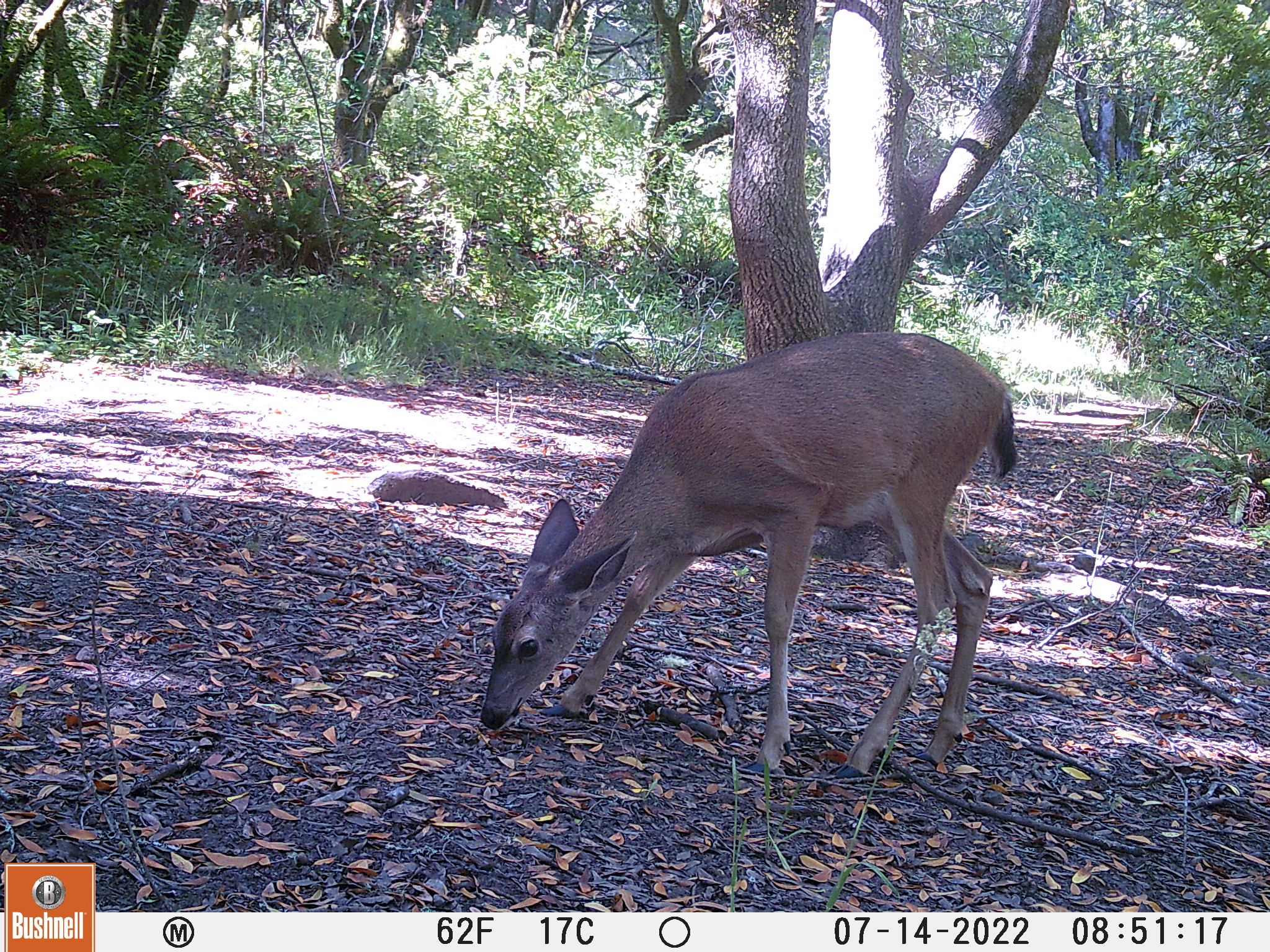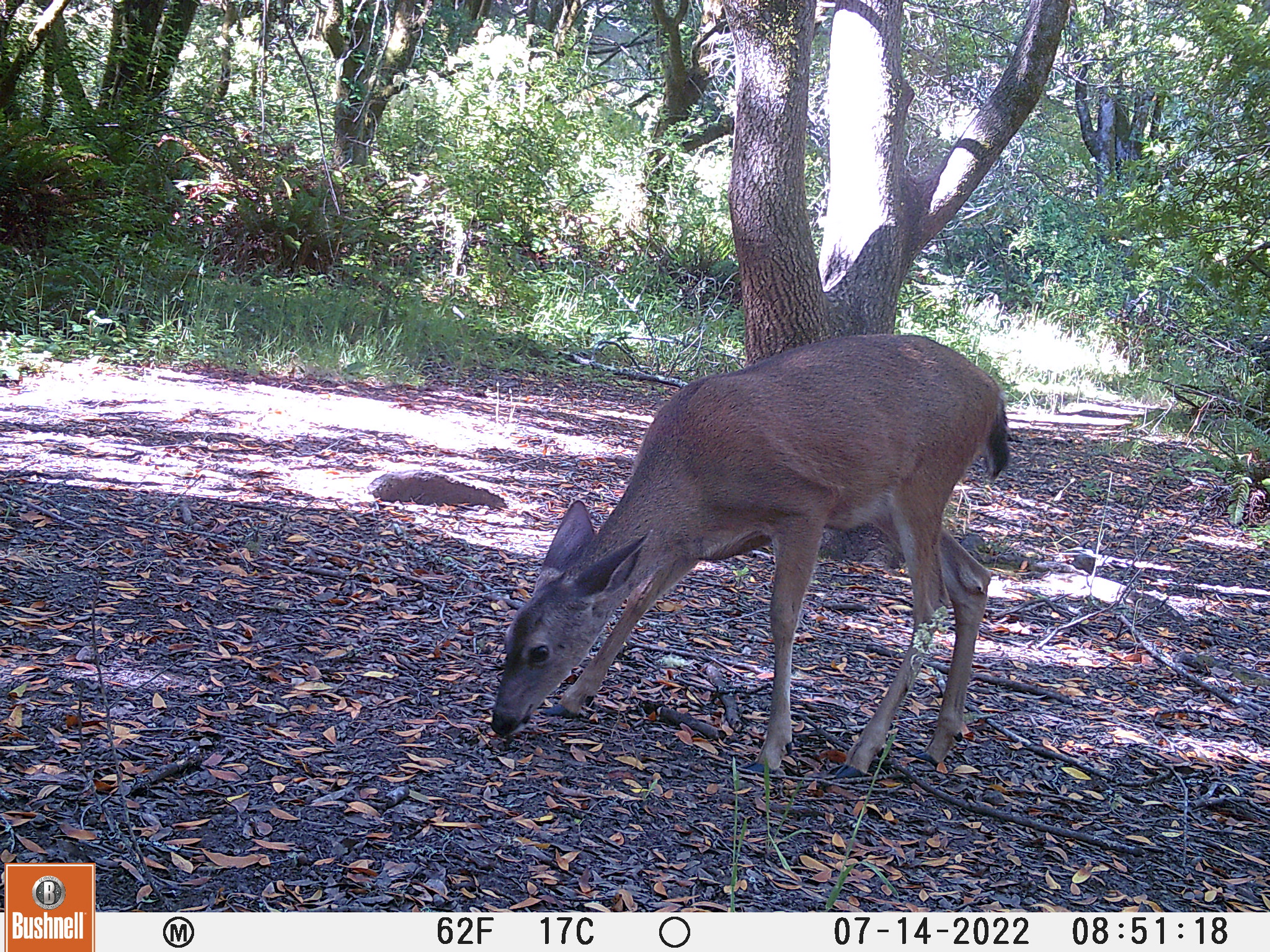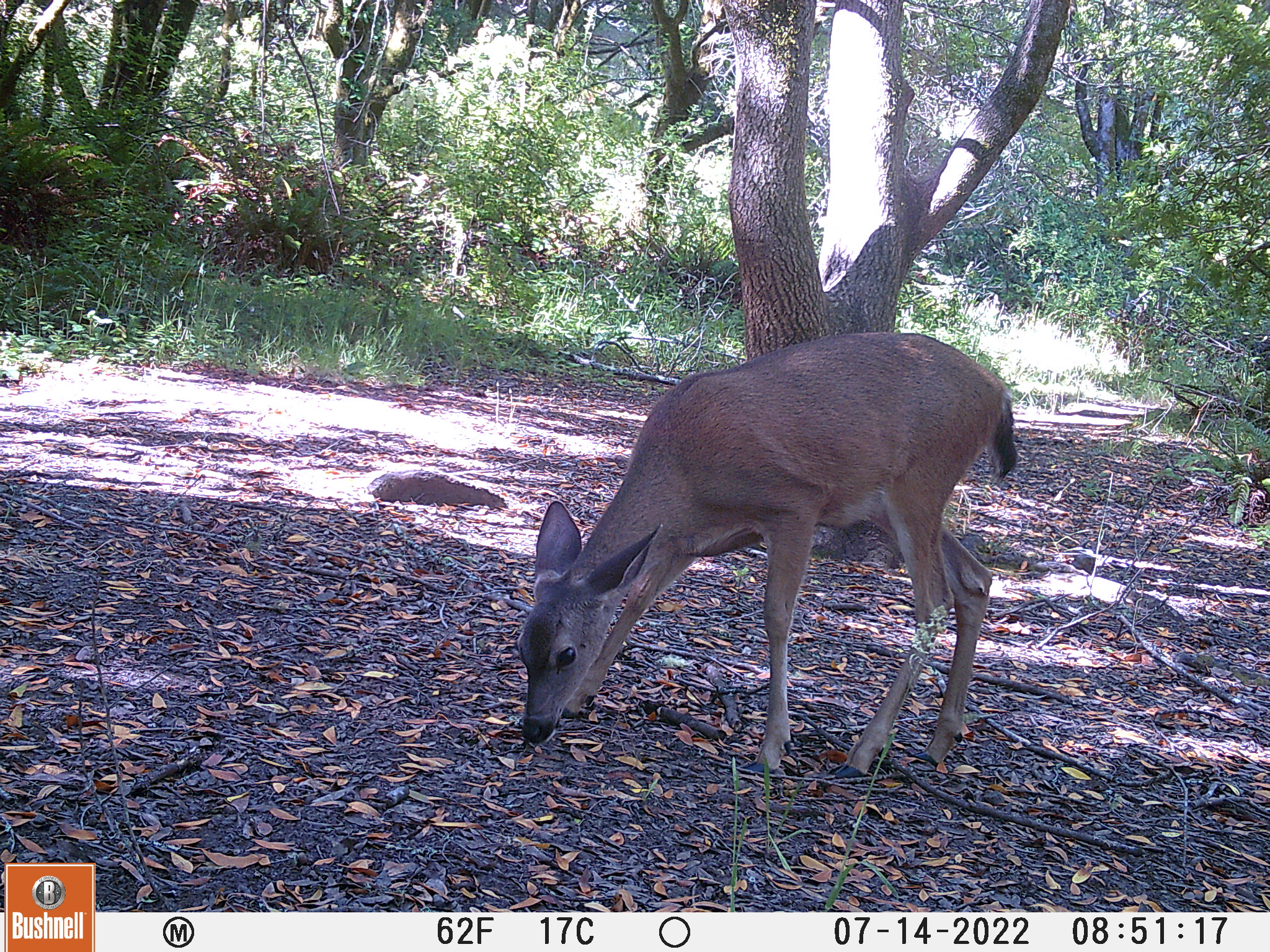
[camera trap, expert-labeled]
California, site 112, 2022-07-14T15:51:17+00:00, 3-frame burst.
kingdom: Animalia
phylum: Chordata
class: Mammalia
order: Artiodactyla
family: Cervidae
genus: Odocoileus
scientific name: Odocoileus hemionus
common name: mule deer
Mule deer (Odocoileus hemionus).